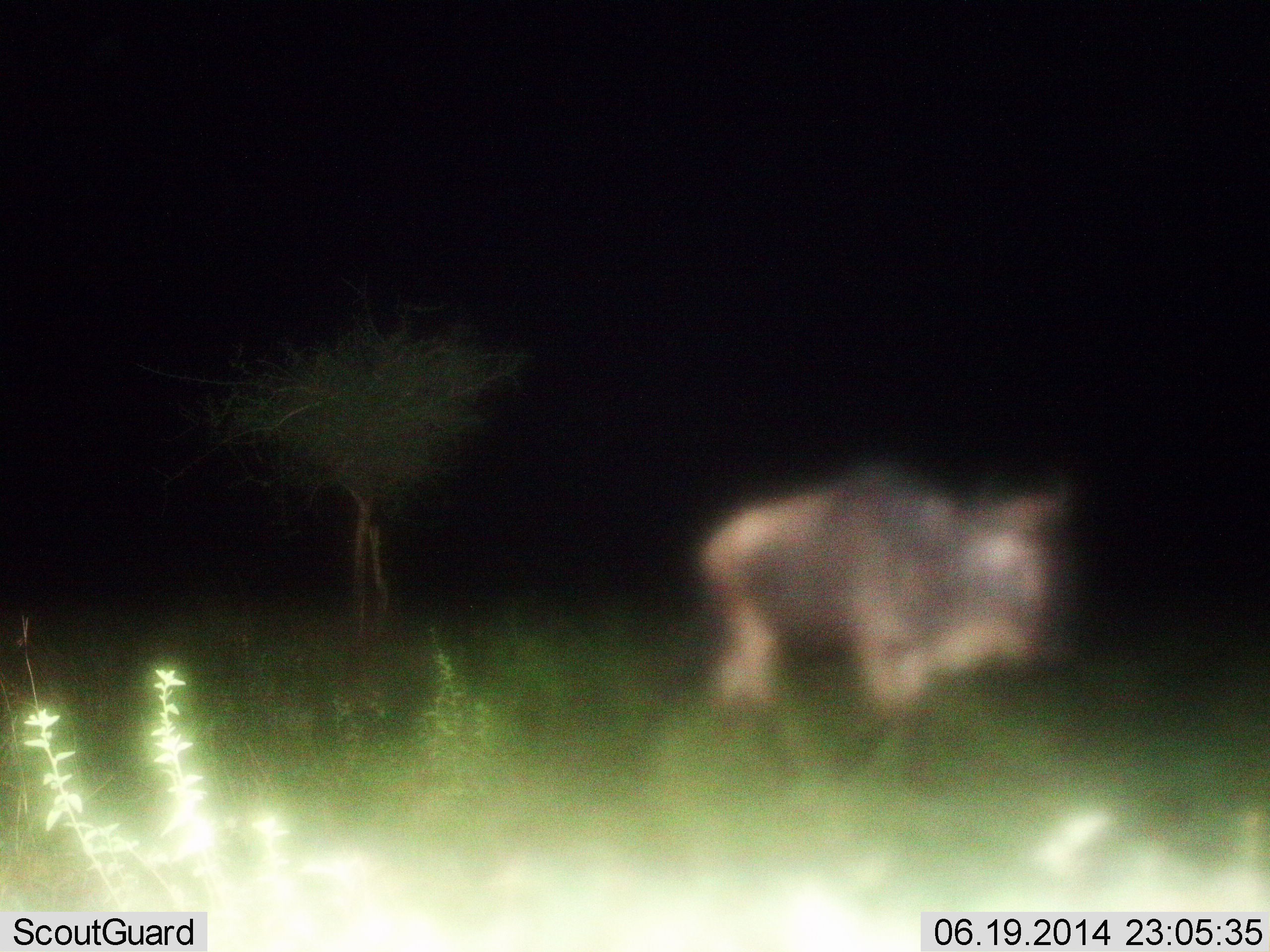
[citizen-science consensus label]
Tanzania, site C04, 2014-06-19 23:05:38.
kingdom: Animalia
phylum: Chordata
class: Mammalia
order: Artiodactyla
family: Bovidae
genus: Connochaetes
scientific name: Connochaetes taurinus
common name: blue wildebeest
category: wildebeest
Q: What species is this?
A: Wildebeest (blue wildebeest) (Connochaetes taurinus).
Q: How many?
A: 1.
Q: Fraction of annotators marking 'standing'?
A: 60%.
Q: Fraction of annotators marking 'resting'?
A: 0%.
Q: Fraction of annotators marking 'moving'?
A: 40%.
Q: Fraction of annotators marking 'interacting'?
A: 0%.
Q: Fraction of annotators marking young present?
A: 0%.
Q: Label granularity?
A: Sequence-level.